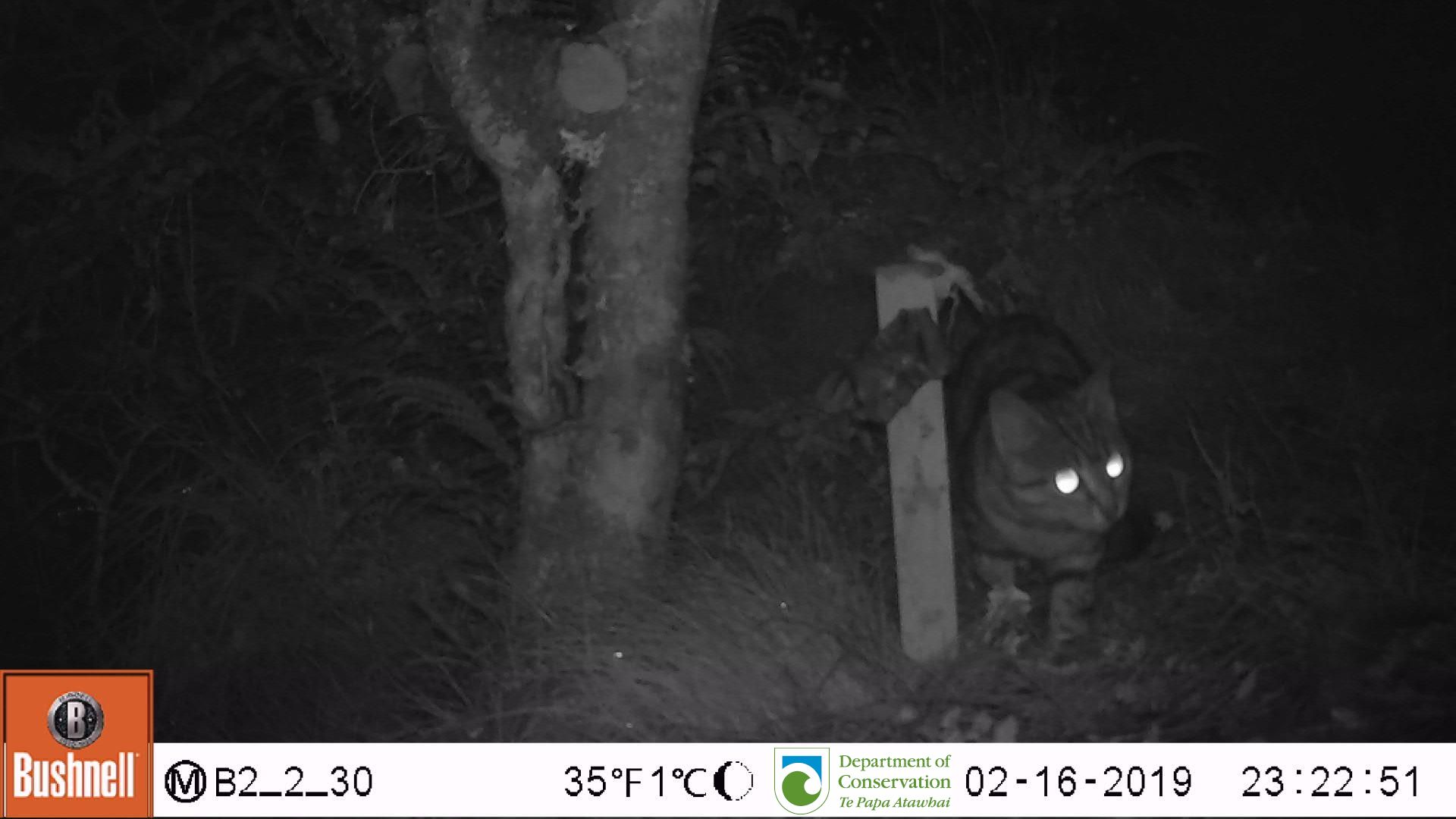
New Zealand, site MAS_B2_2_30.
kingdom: Animalia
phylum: Chordata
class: Mammalia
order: Carnivora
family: Felidae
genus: Felis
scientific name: Felis catus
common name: domestic cat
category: cat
Cat (domestic cat) (Felis catus).